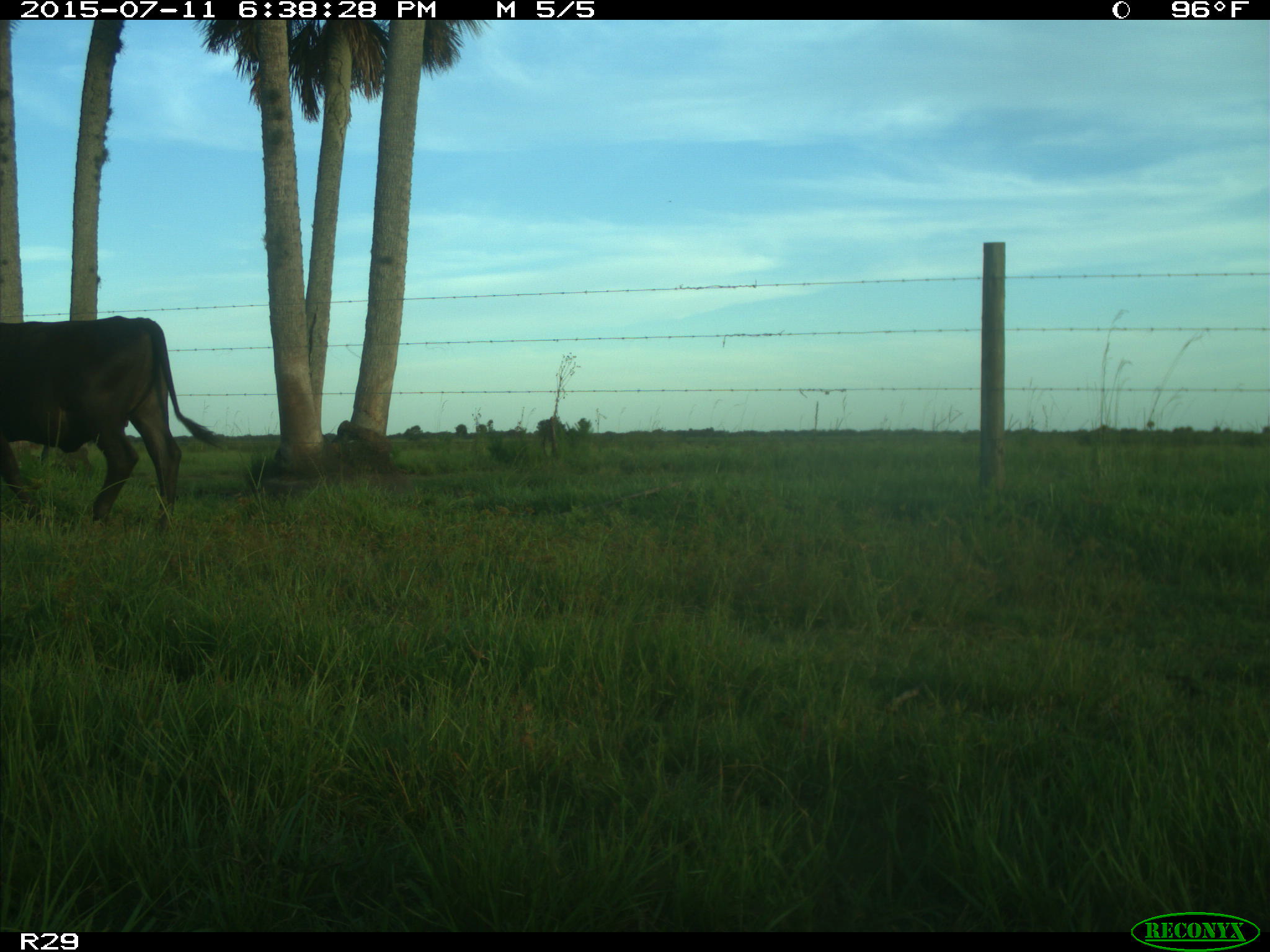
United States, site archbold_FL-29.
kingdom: Animalia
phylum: Chordata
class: Mammalia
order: Artiodactyla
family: Bovidae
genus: Bos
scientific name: Bos taurus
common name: domestic cow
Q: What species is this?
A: Bos taurus (domestic cow).